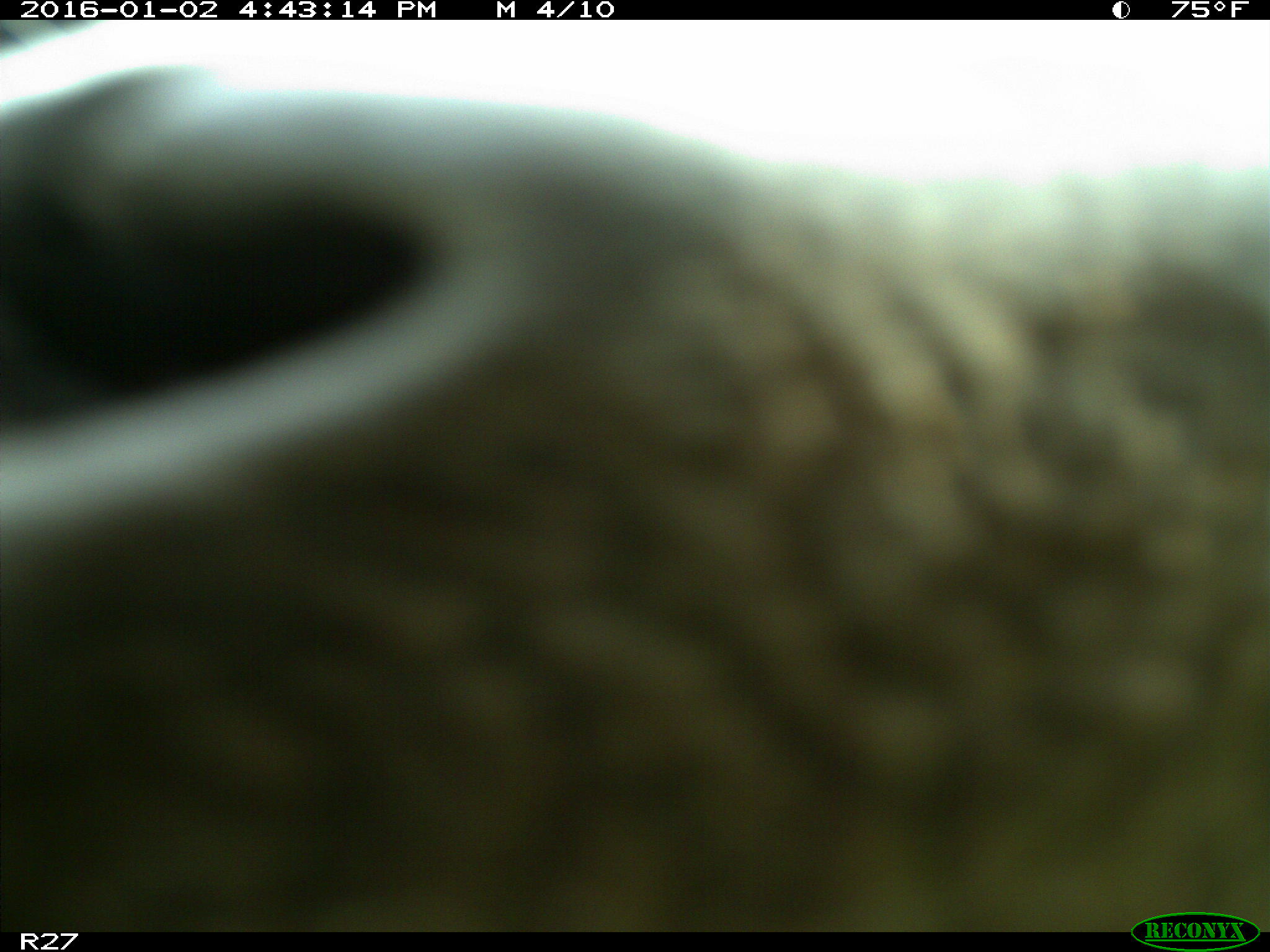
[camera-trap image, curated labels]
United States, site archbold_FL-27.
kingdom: Animalia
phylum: Chordata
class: Mammalia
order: Artiodactyla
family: Bovidae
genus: Bos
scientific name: Bos taurus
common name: domestic cow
Bos taurus (domestic cow).